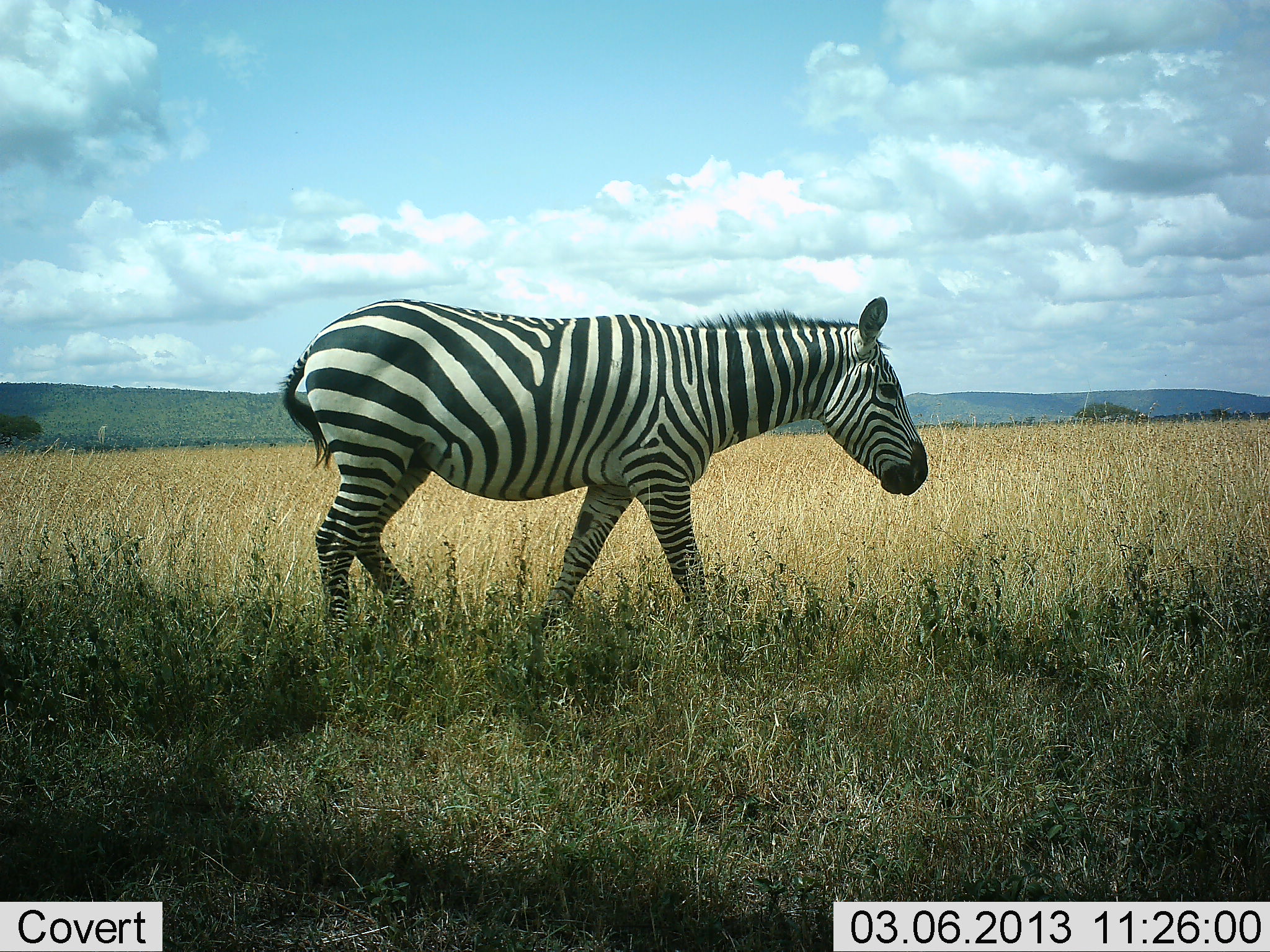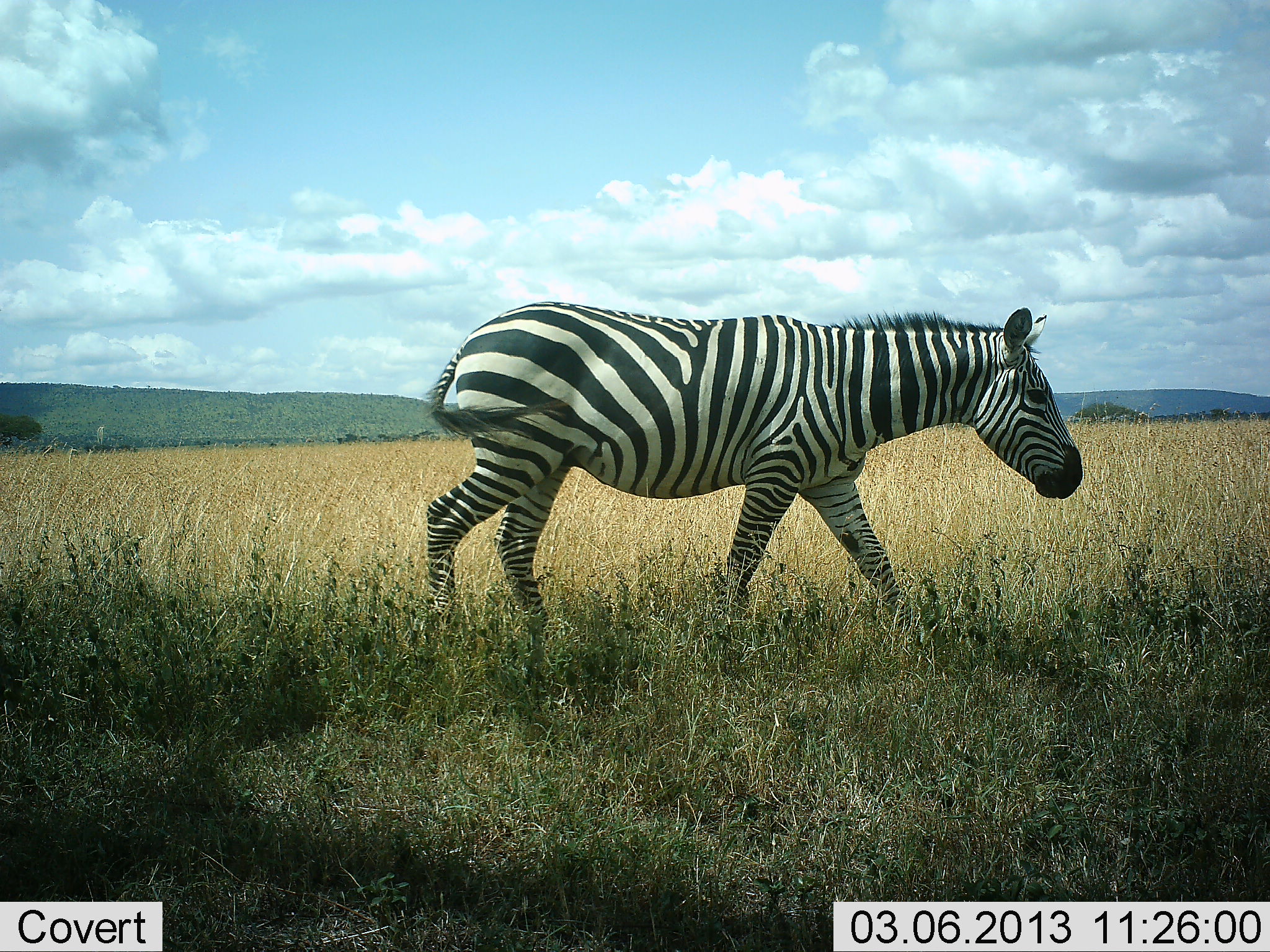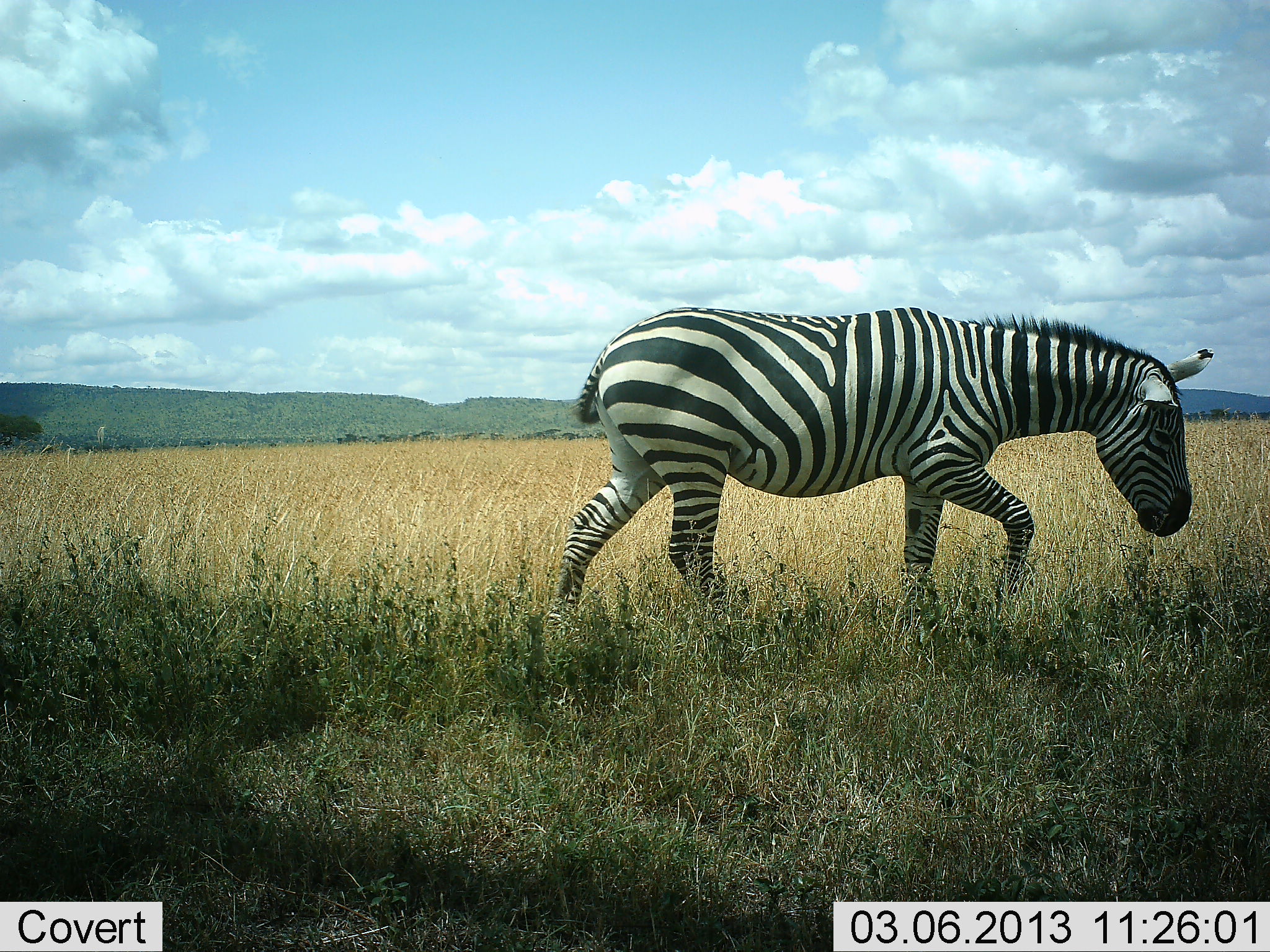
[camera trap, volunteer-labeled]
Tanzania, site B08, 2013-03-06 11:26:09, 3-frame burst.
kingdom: Animalia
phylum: Chordata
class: Mammalia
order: Perissodactyla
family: Equidae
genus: Equus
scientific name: Equus quagga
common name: plains zebra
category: zebra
Zebra (plains zebra) (Equus quagga), count 1. Behavior (volunteer vote fractions): standing 48%, resting 0%, moving 56%, interacting 0%. Young present (vote fraction): 0%. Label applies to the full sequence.